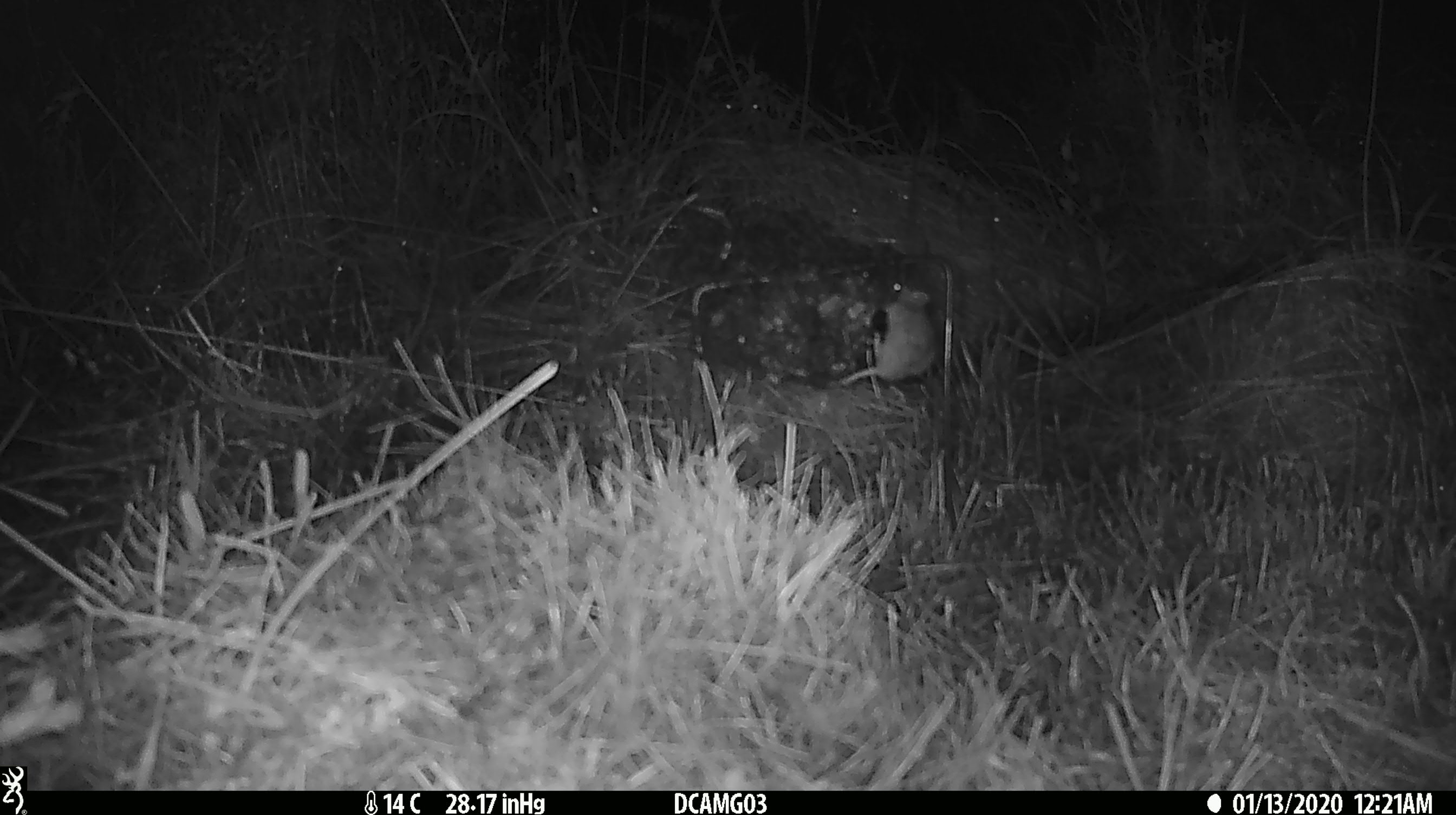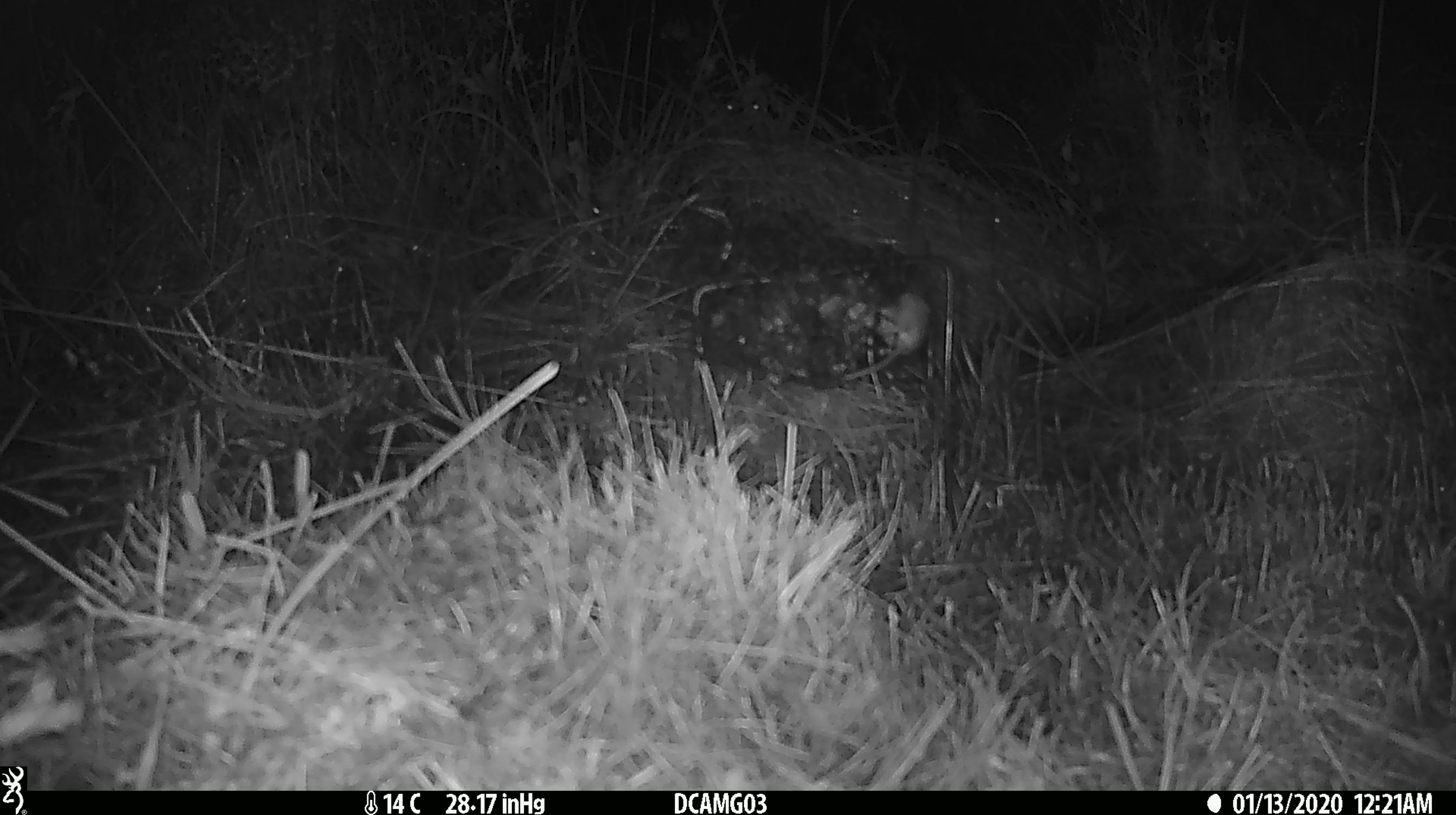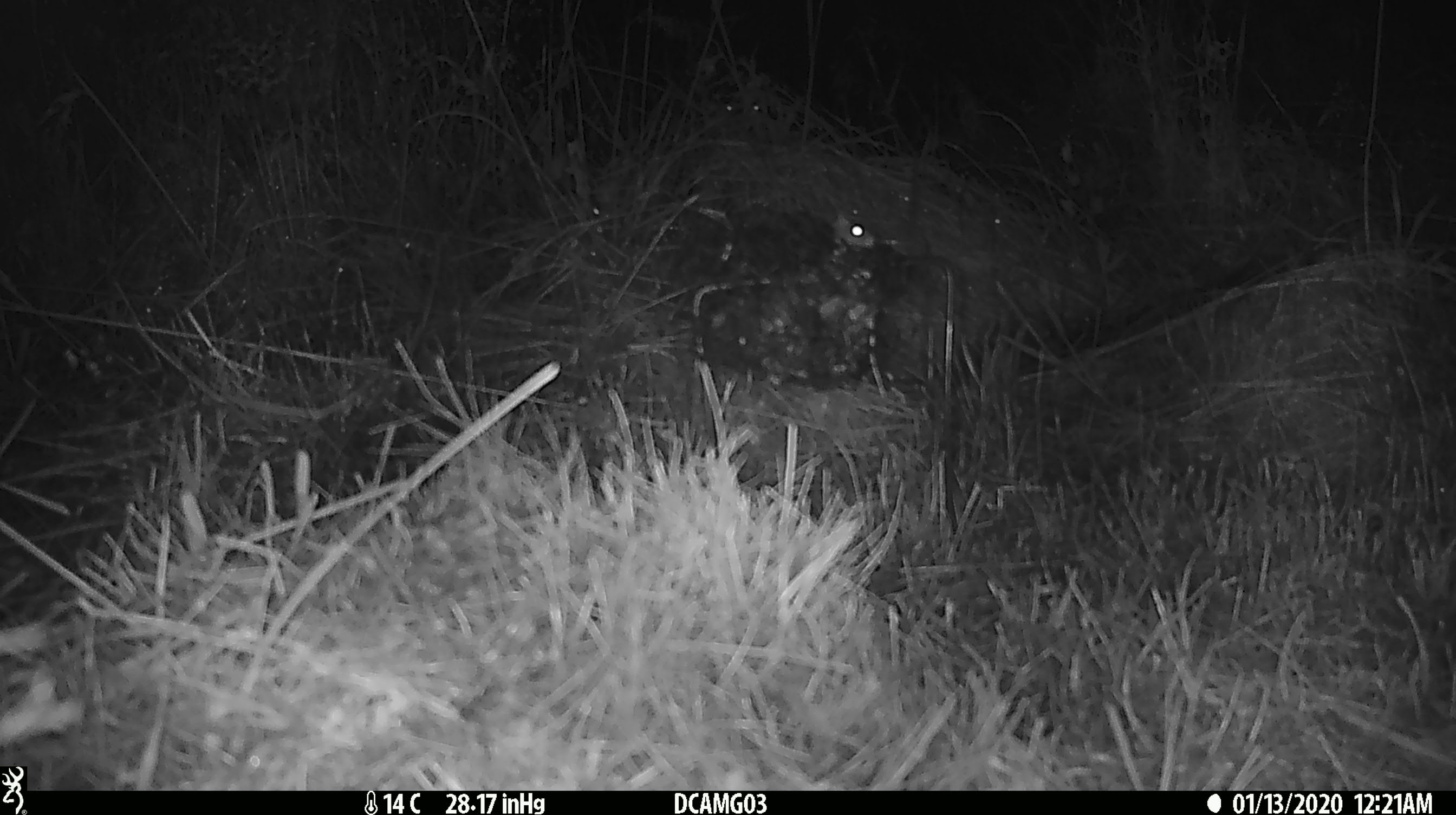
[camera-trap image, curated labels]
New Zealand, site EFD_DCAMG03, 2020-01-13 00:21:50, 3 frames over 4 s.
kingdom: Animalia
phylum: Chordata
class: Mammalia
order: Rodentia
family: Muridae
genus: Mus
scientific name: Mus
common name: mouse